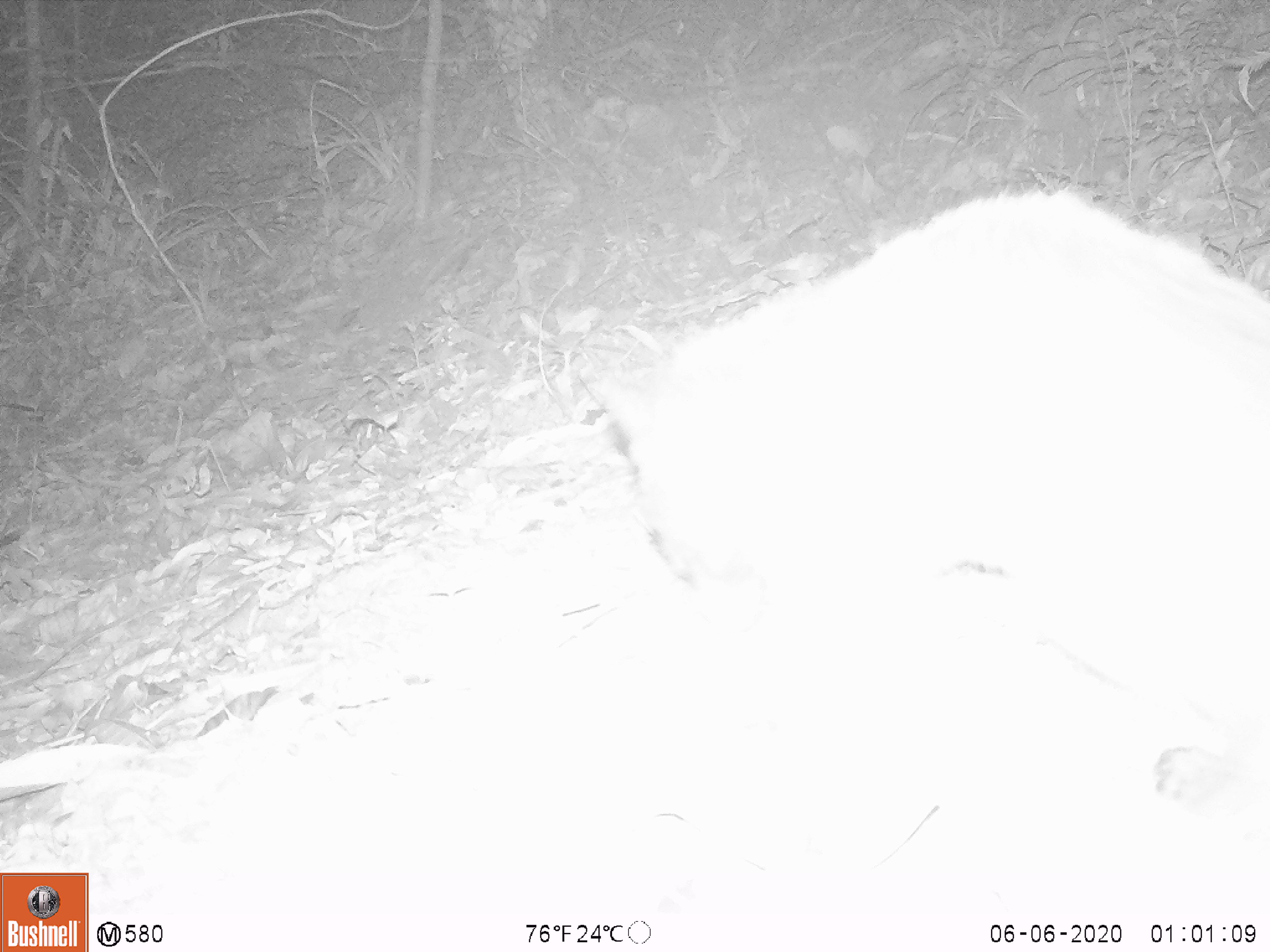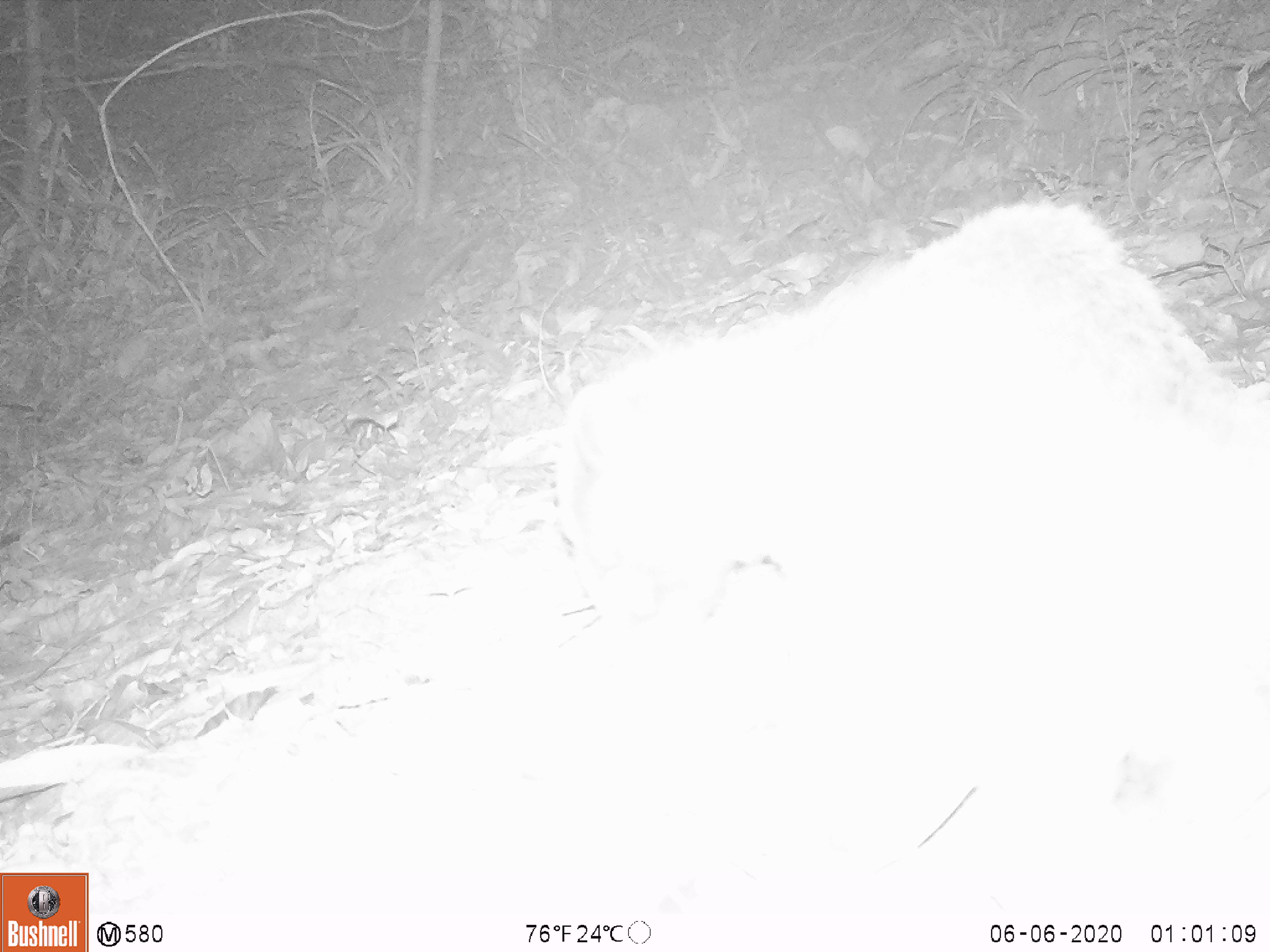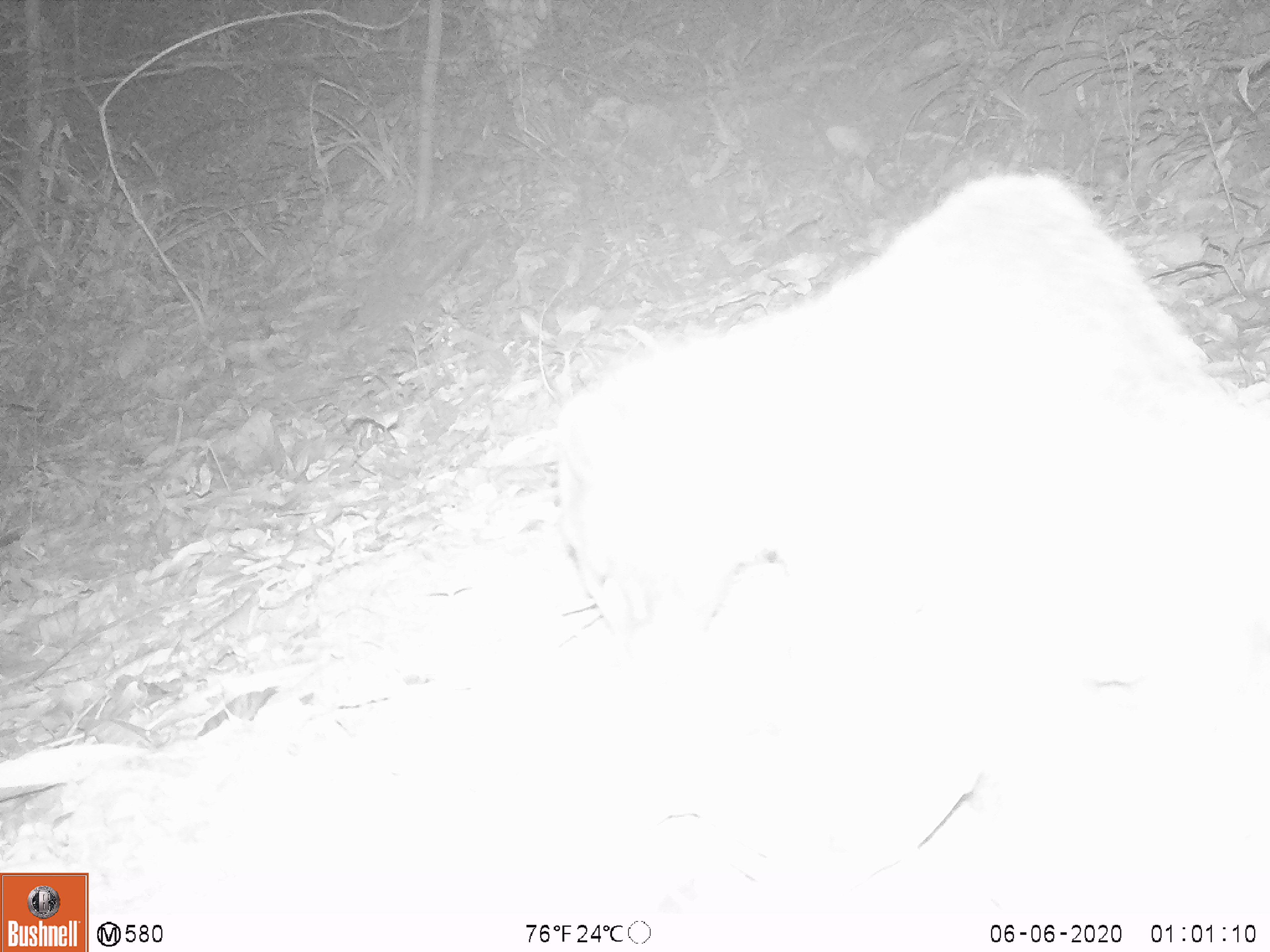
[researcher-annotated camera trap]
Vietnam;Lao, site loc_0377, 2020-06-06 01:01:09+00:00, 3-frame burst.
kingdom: Animalia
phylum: Chordata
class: Mammalia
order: Carnivora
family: Viverridae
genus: Paguma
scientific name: Paguma larvata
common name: masked palm civet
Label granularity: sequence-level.